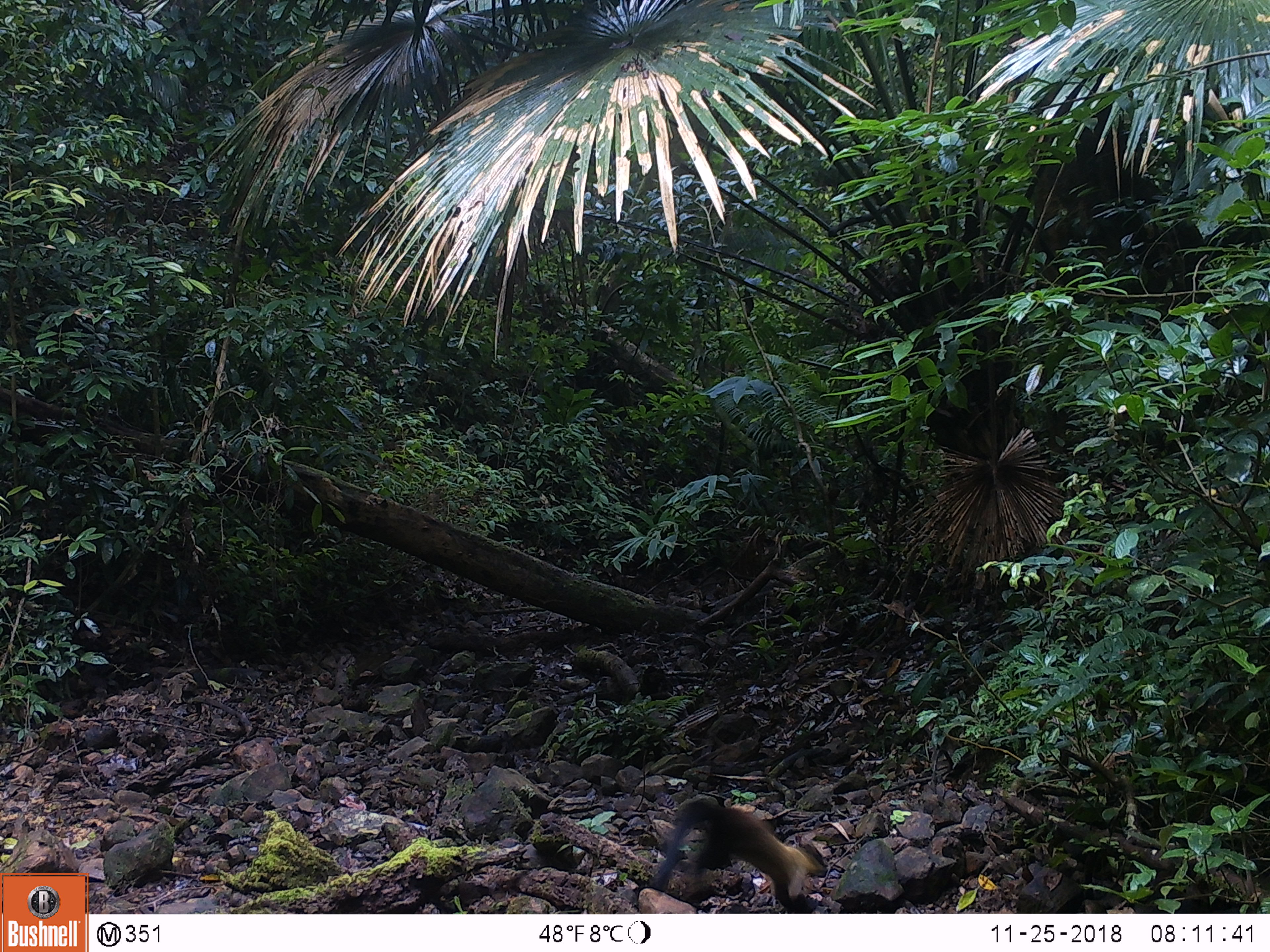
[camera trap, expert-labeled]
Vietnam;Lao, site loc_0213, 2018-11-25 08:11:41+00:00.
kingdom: Animalia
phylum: Chordata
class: Mammalia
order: Carnivora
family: Mustelidae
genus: Martes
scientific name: Martes flavigula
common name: yellow-throated marten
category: yellow throated marten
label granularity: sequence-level